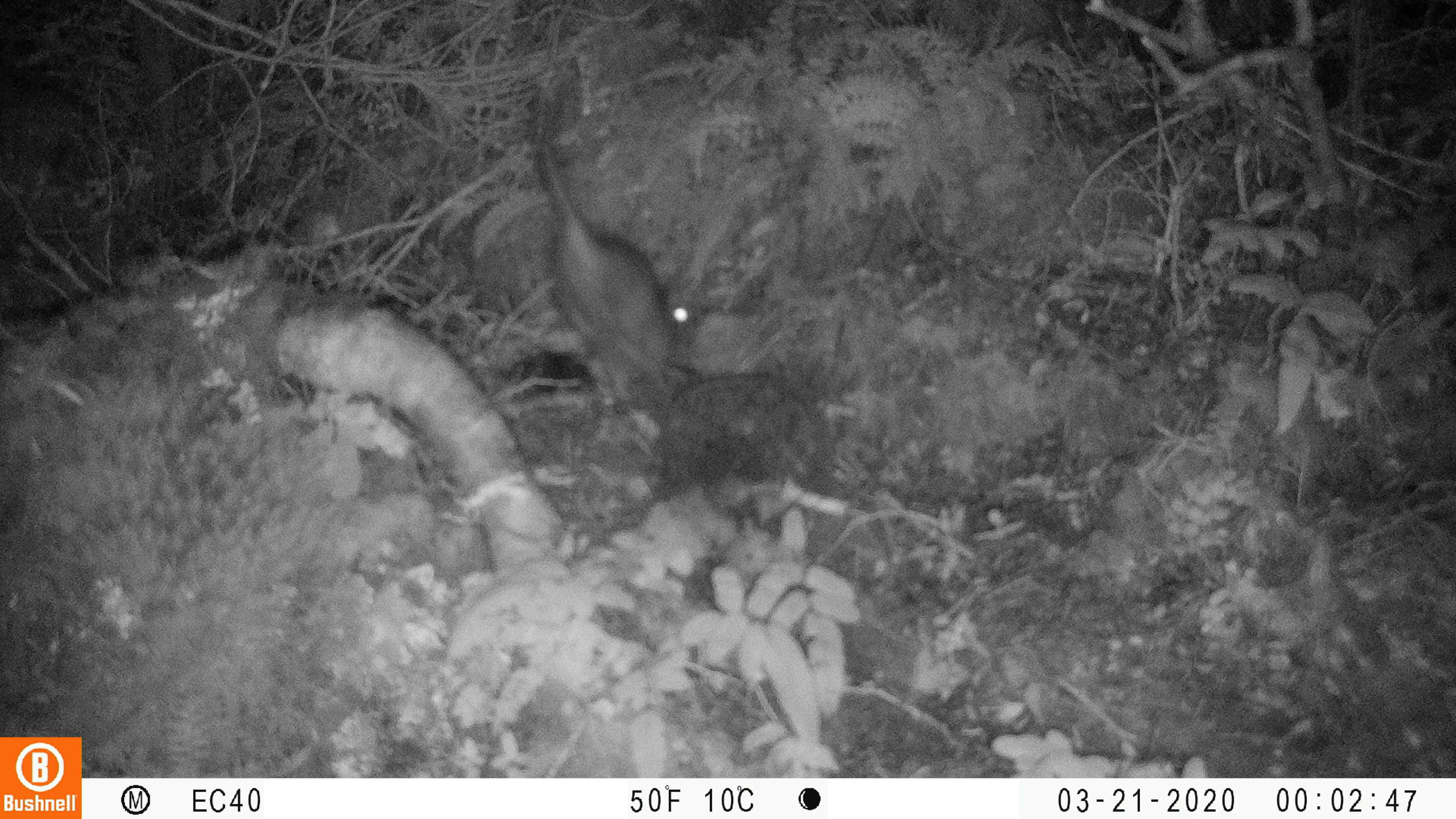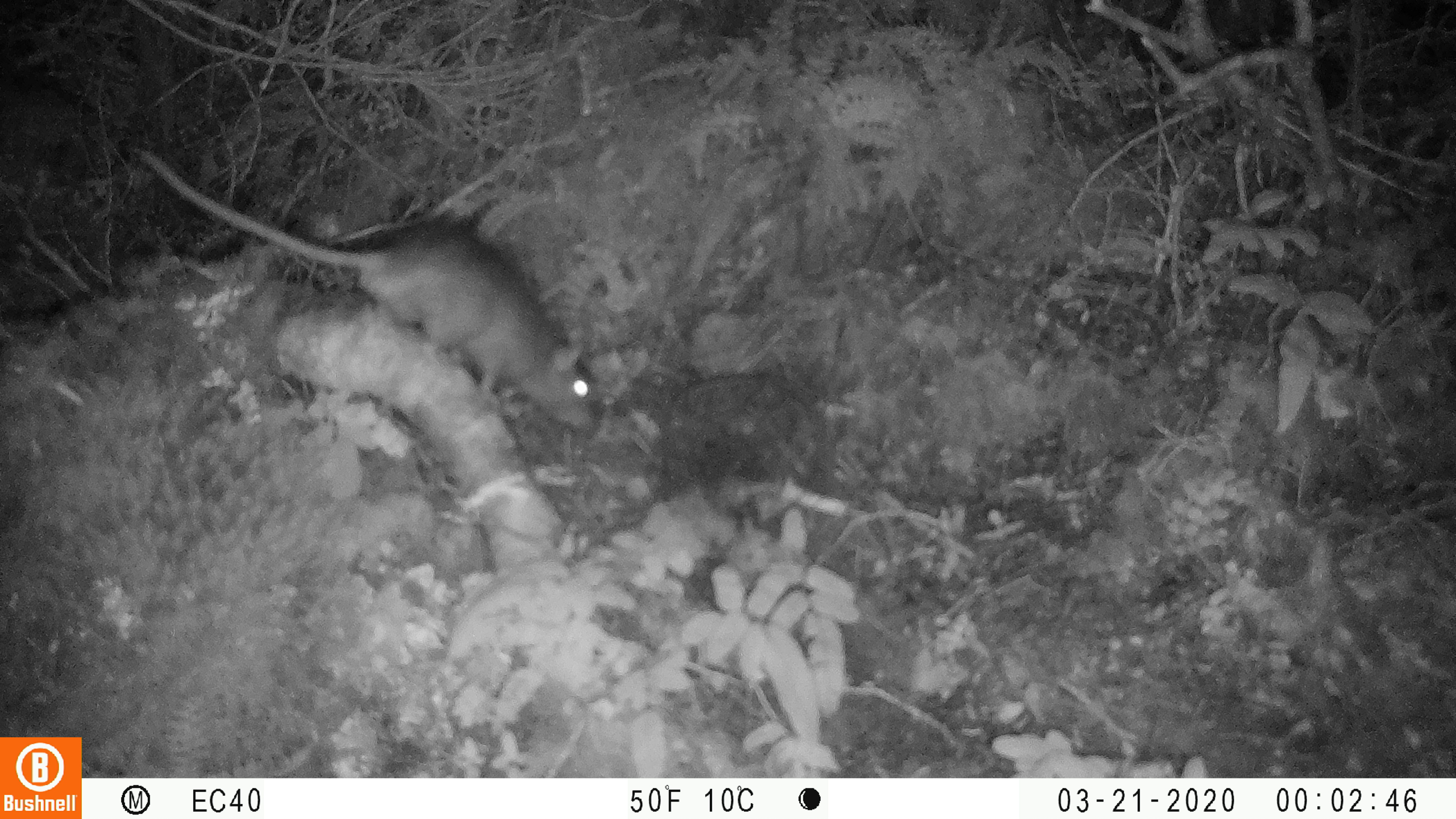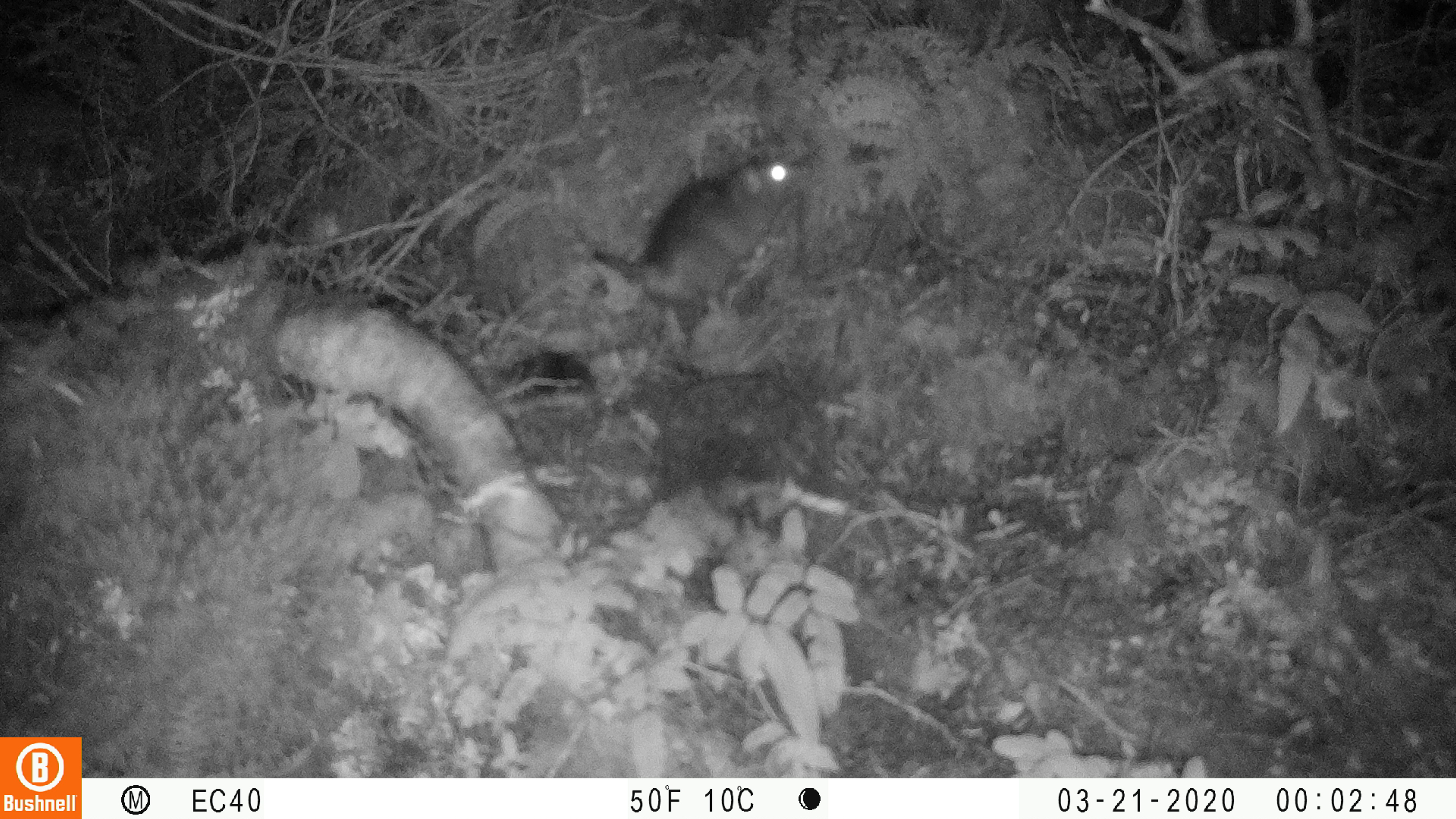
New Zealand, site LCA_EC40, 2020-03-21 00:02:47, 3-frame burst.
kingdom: Animalia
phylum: Chordata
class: Mammalia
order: Rodentia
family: Muridae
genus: Rattus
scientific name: Rattus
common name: rat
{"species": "rat (Rattus)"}